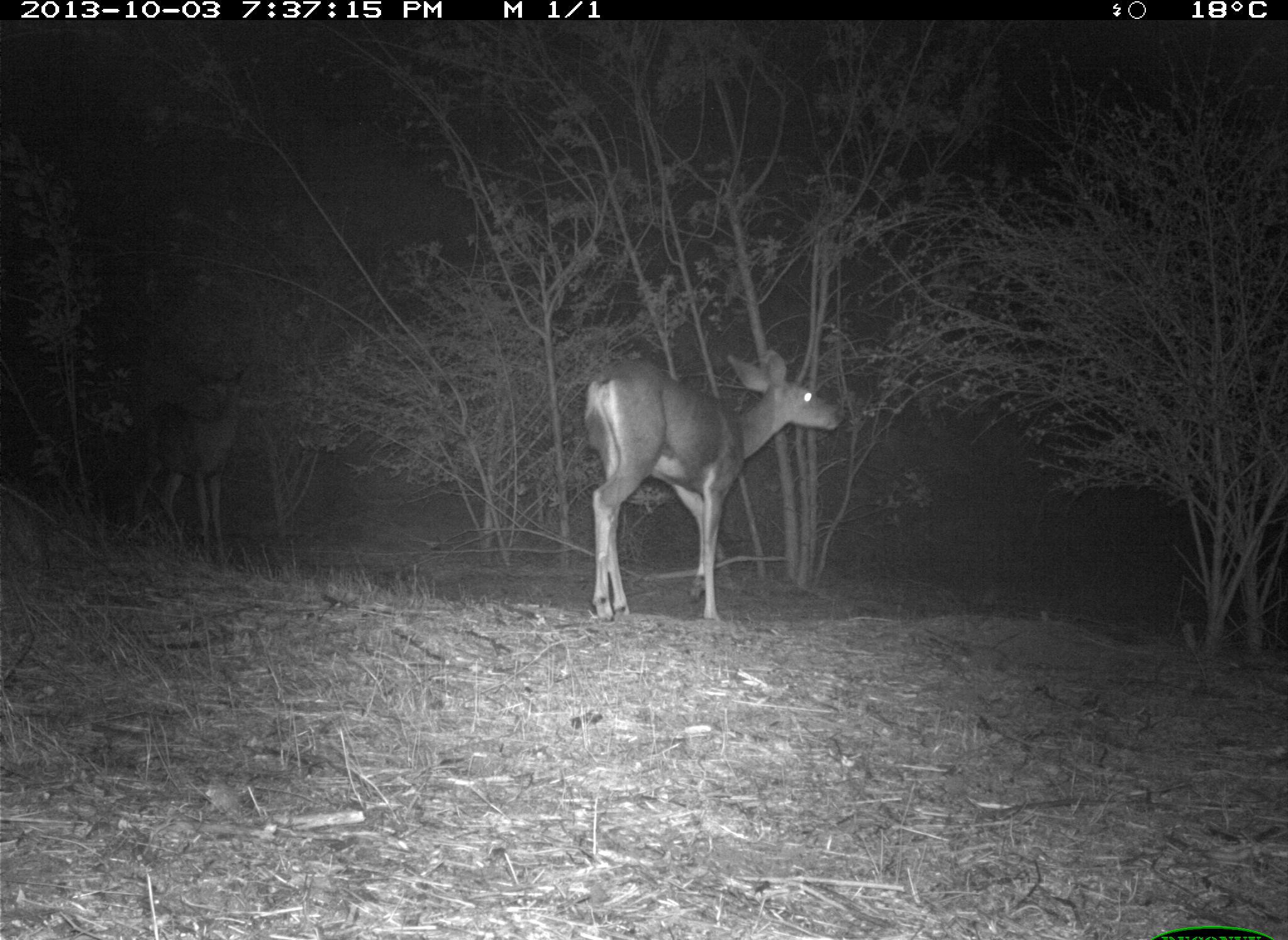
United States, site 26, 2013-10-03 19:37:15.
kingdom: Animalia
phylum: Chordata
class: Mammalia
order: Artiodactyla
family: Cervidae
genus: Odocoileus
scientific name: Odocoileus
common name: deer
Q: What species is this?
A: Deer (Odocoileus).